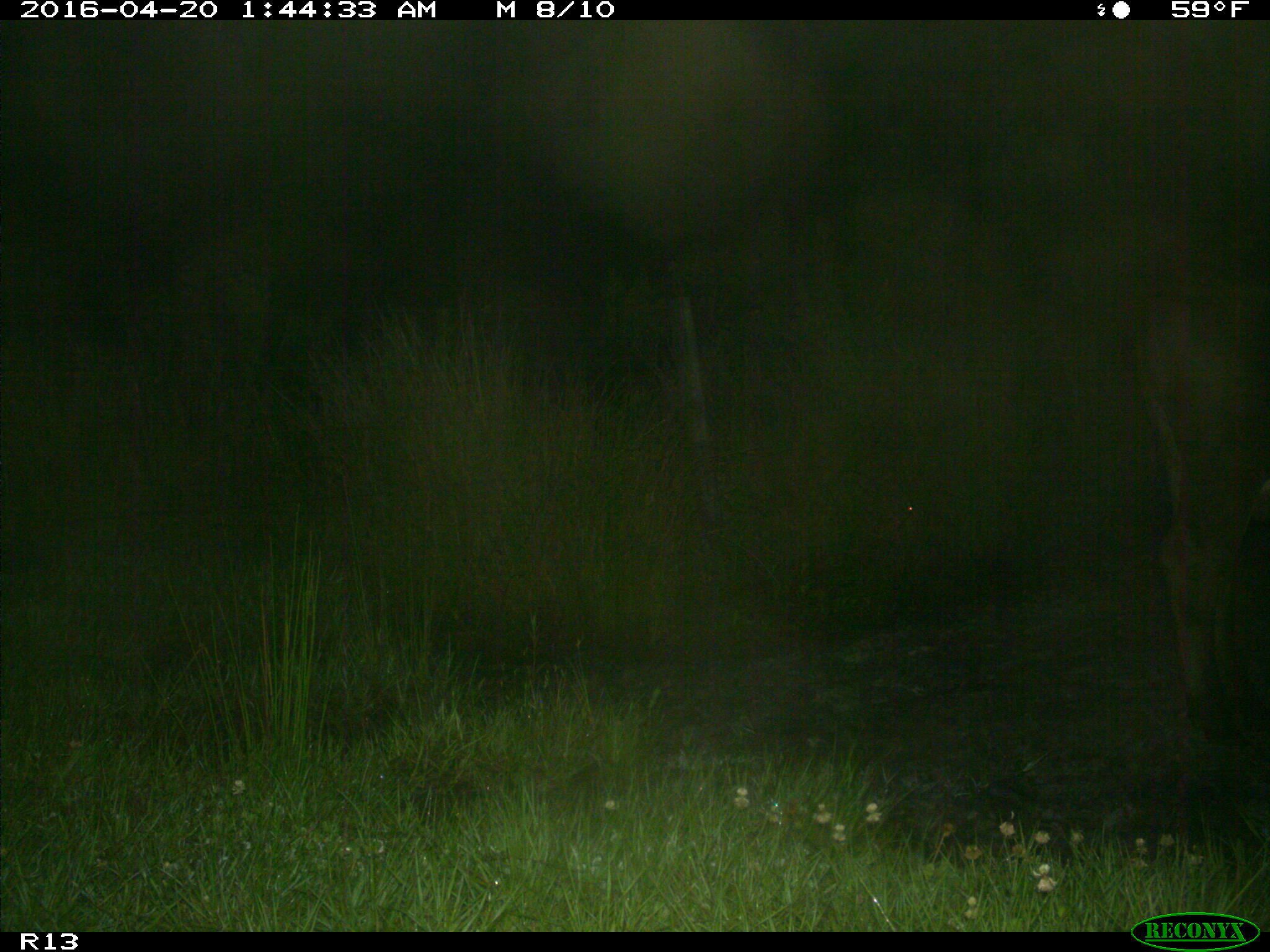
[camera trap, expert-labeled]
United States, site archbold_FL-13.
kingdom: Animalia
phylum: Chordata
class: Mammalia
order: Artiodactyla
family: Bovidae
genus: Bos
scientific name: Bos taurus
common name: domestic cow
Bos taurus (domestic cow).